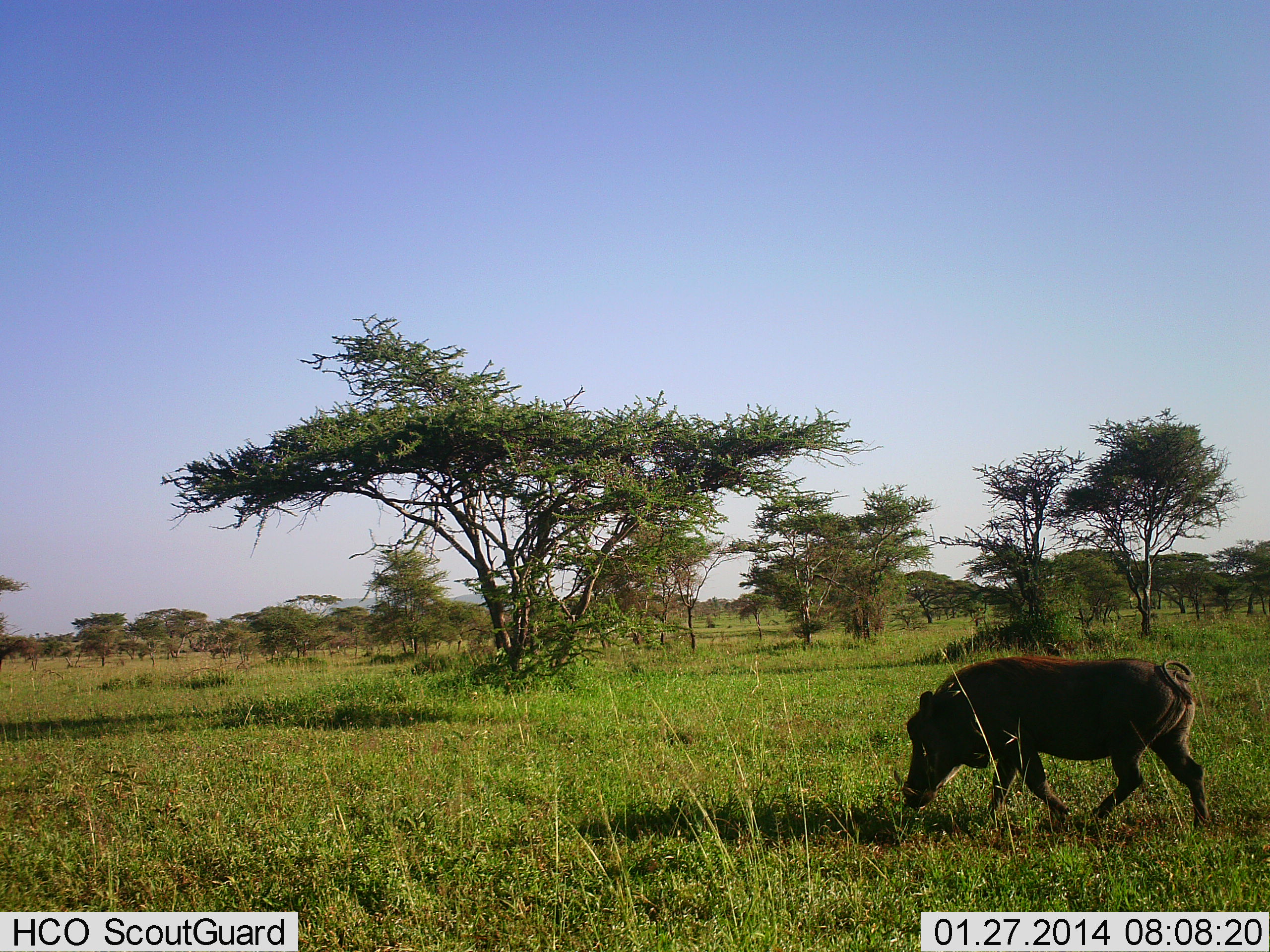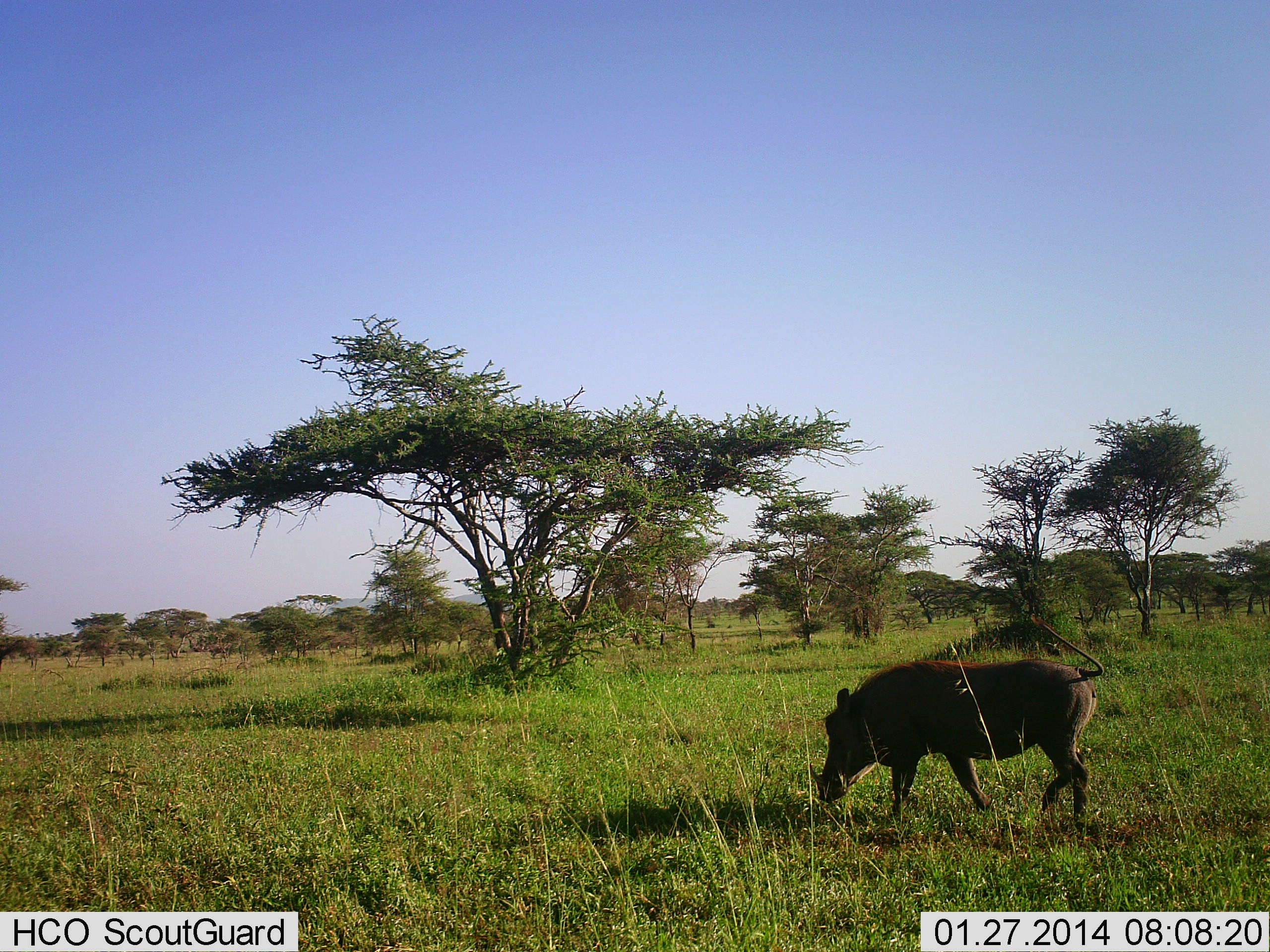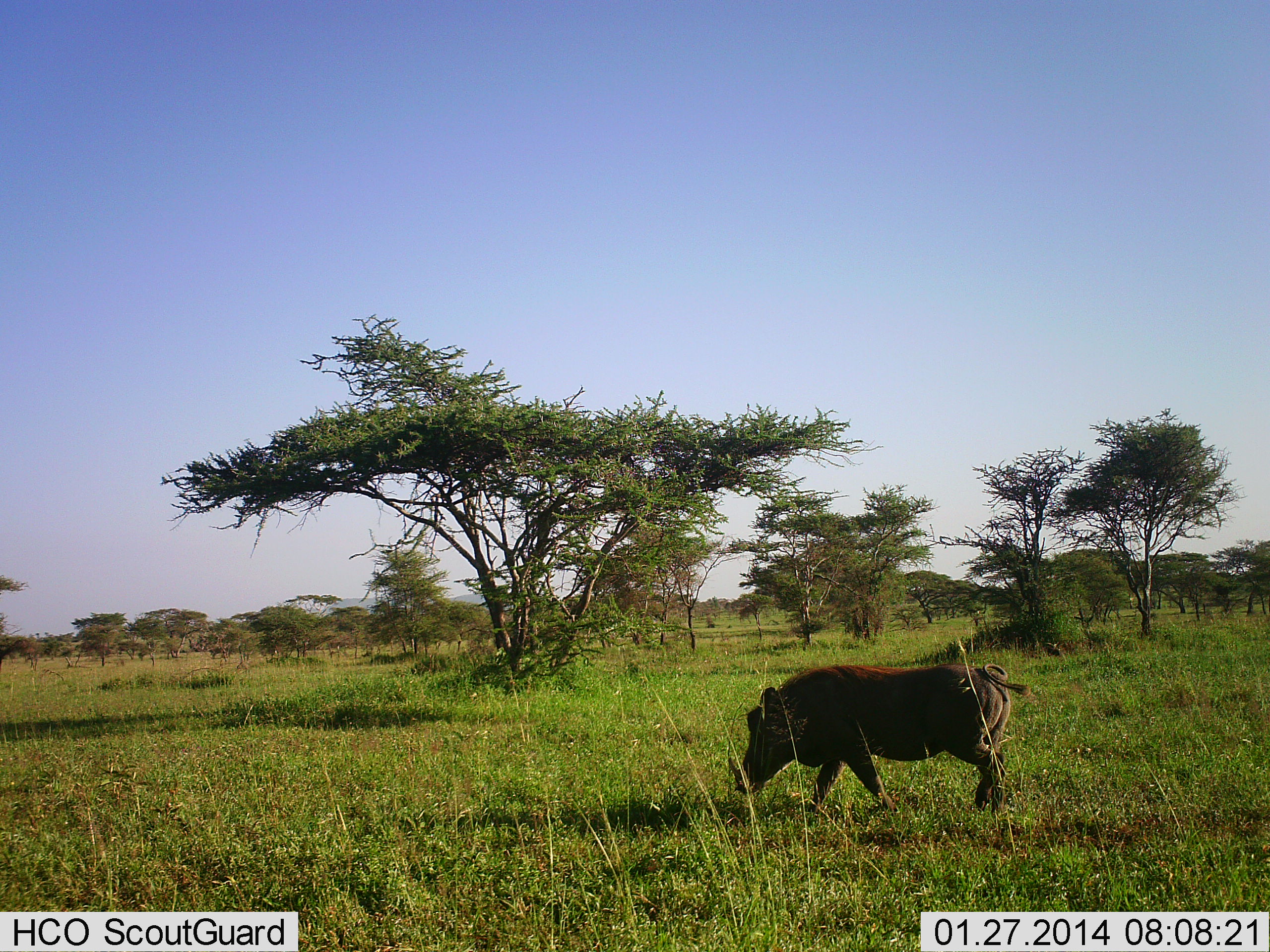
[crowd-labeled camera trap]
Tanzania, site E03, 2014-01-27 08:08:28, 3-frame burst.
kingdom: Animalia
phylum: Chordata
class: Mammalia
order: Artiodactyla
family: Suidae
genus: Phacochoerus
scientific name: Phacochoerus africanus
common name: warthog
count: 1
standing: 10%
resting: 0%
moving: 90%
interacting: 0%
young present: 0%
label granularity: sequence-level